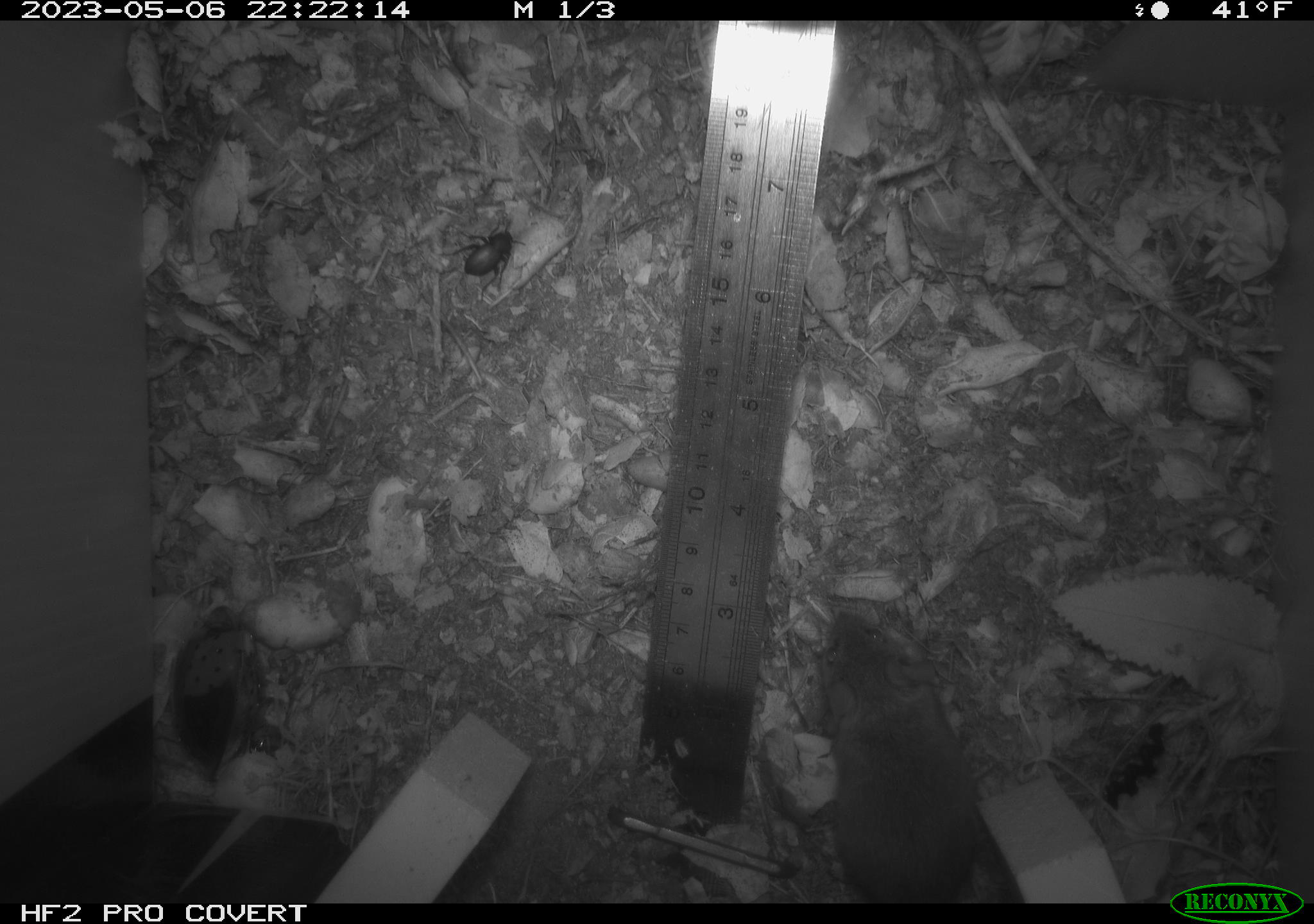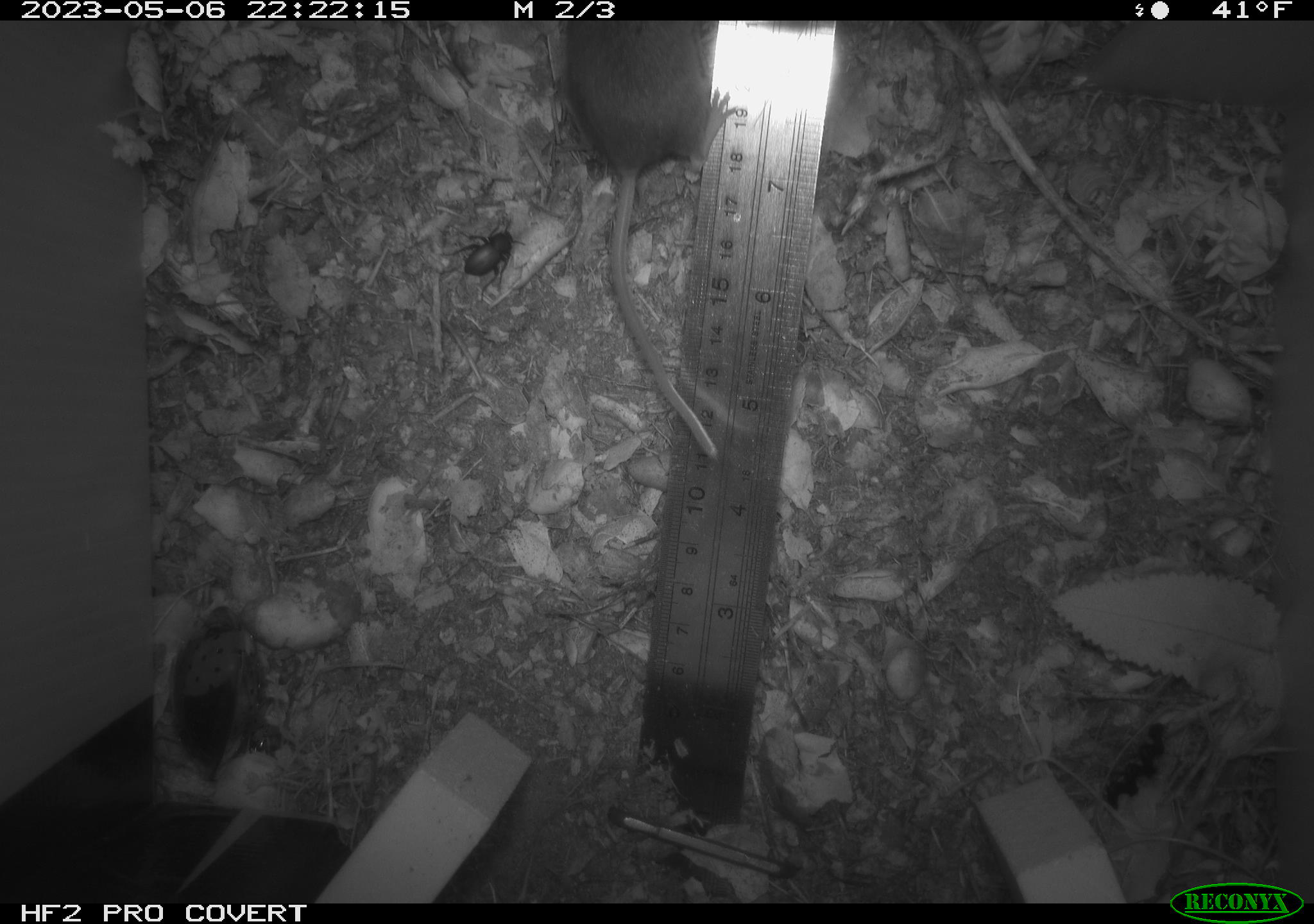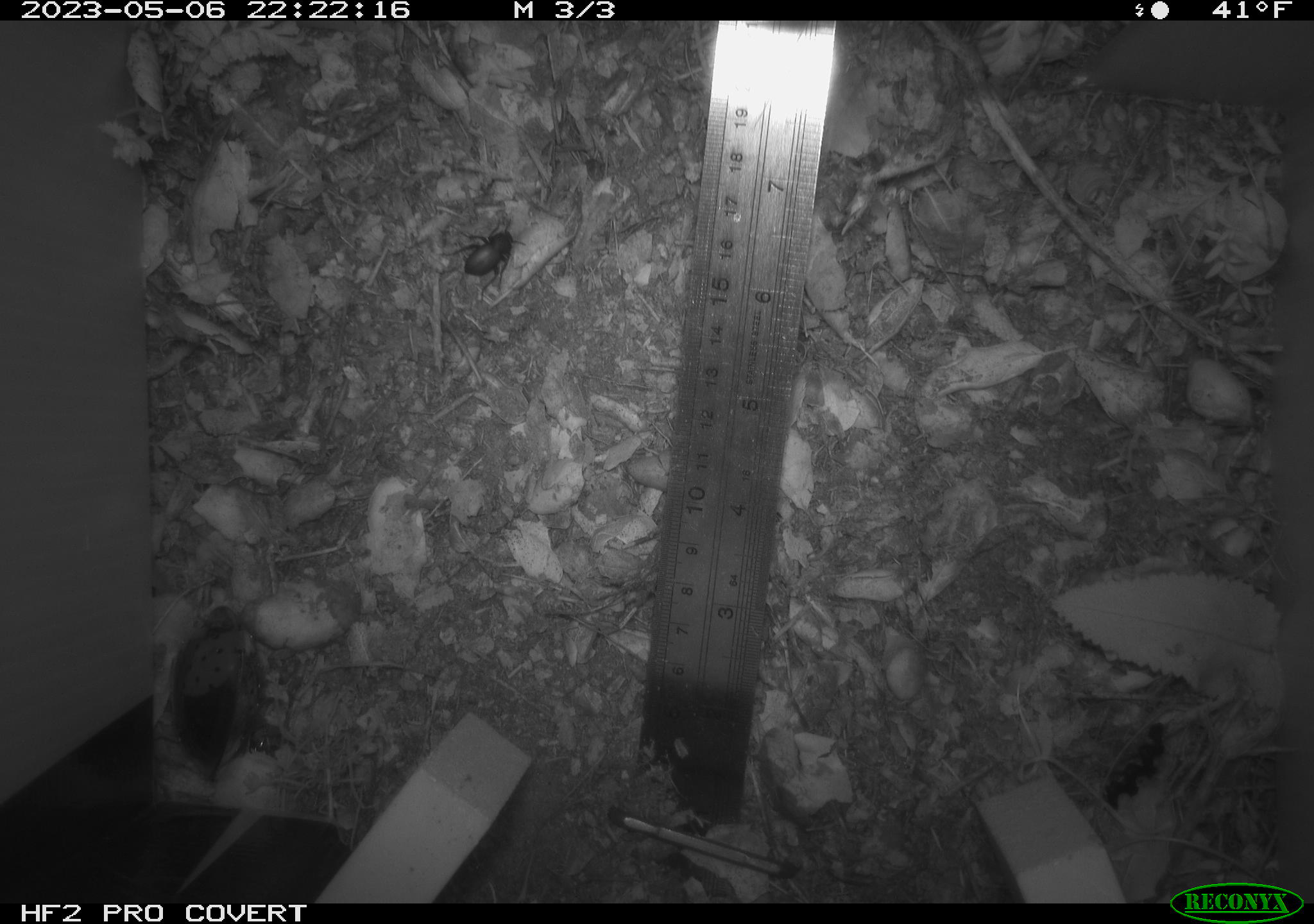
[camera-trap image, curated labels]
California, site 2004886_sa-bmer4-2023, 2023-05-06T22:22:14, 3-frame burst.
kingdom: Animalia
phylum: Arthropoda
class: Insecta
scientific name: Insecta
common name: insect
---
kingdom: Animalia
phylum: Chordata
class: Mammalia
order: Rodentia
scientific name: Rodentia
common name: mouse species